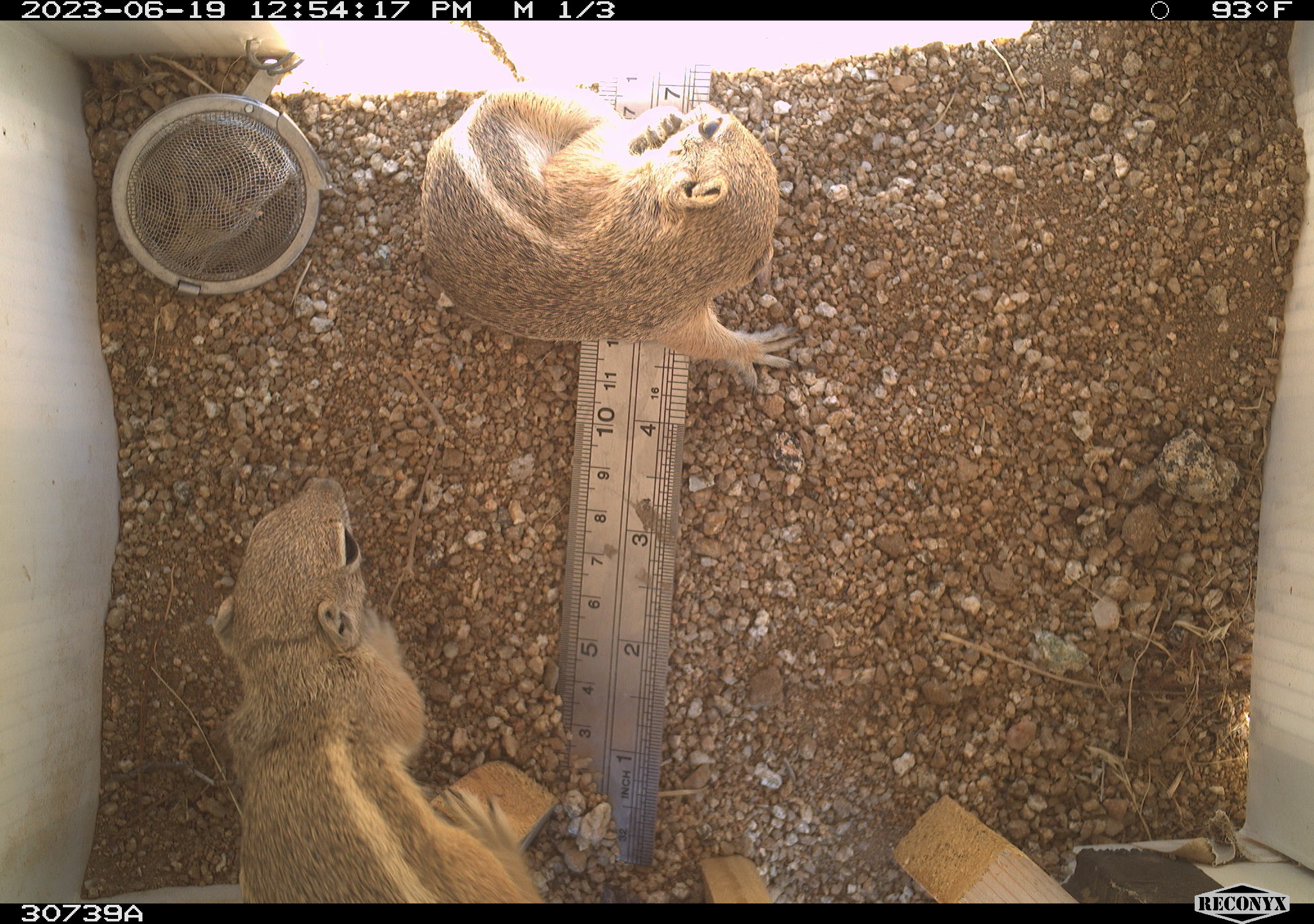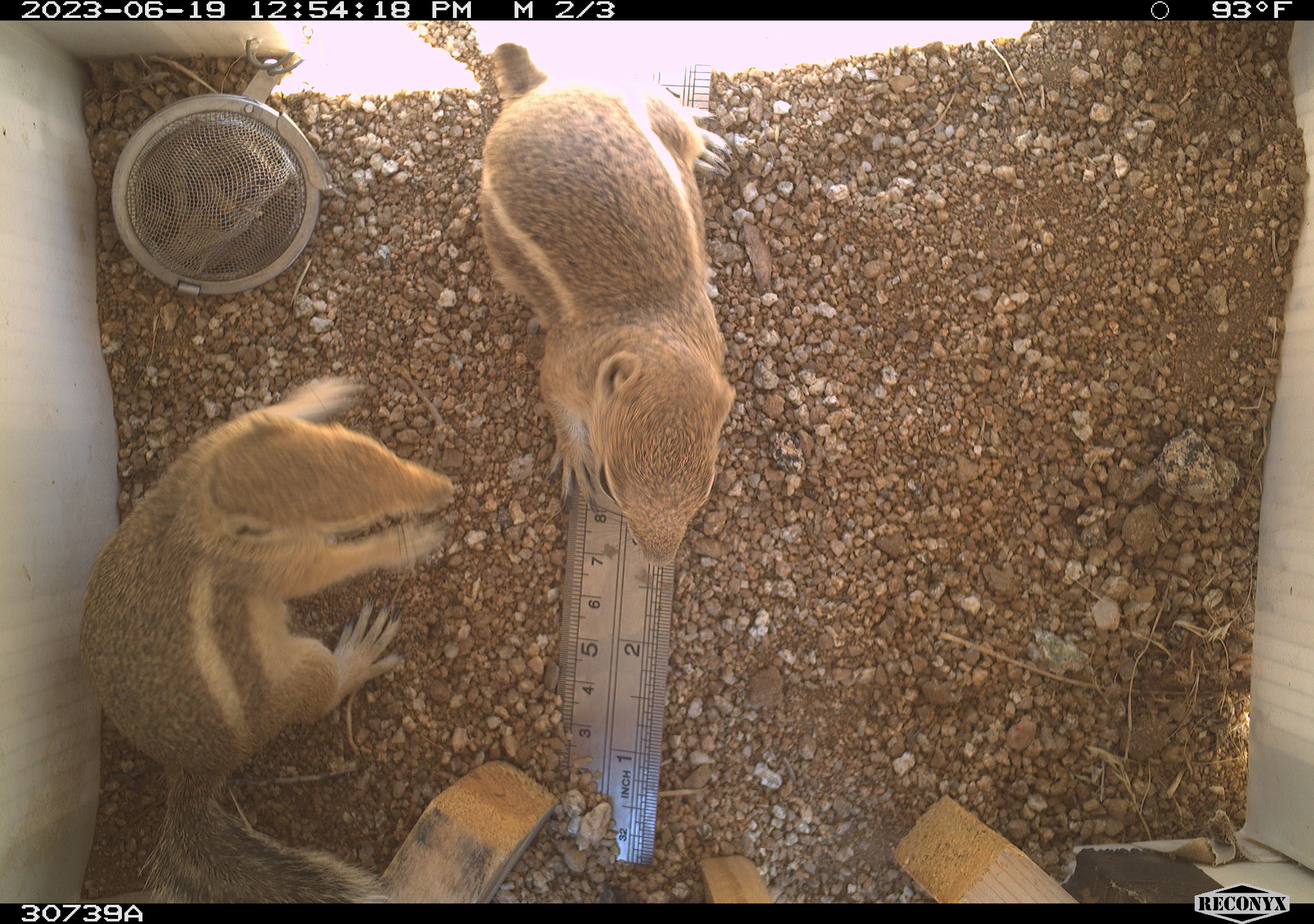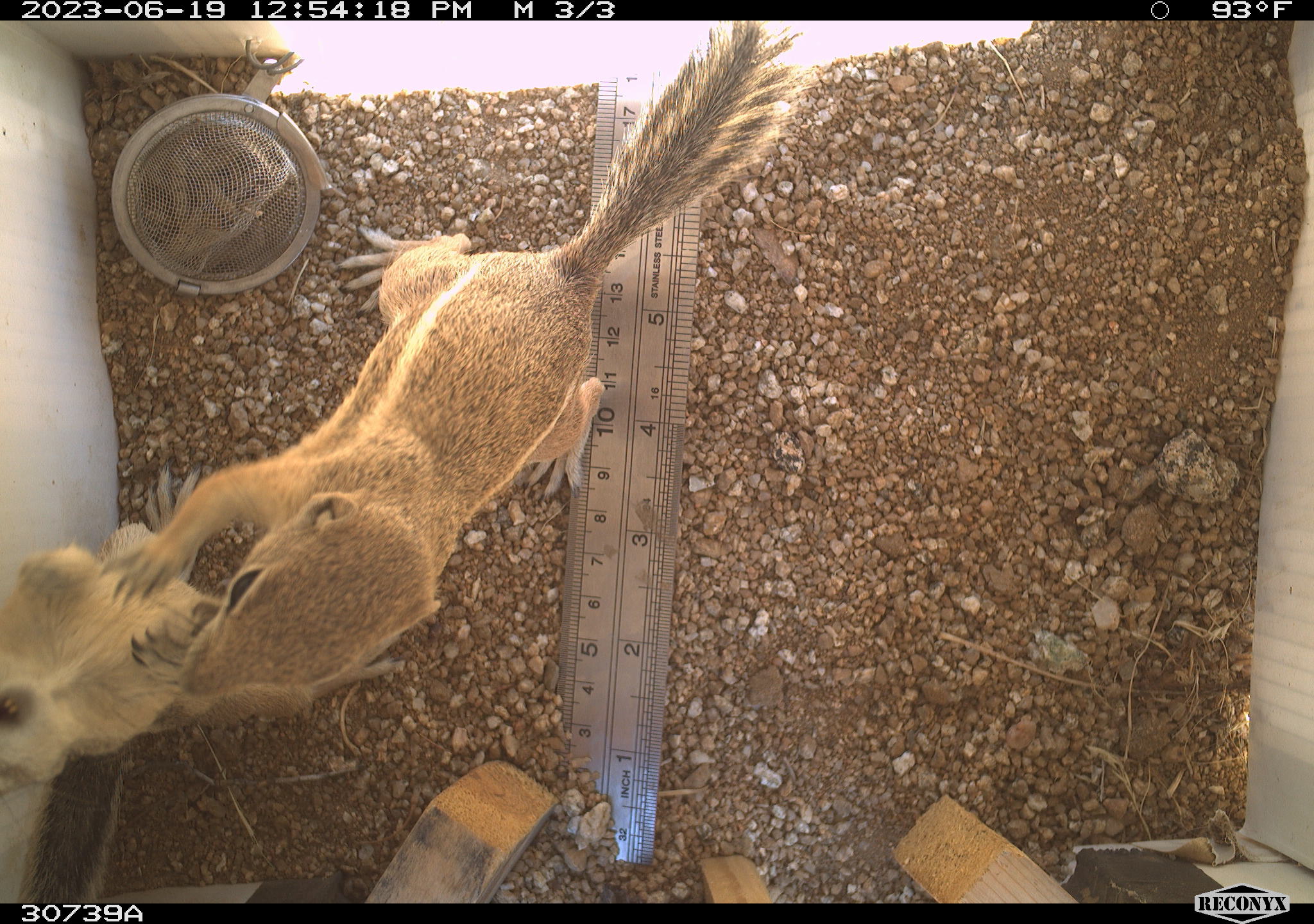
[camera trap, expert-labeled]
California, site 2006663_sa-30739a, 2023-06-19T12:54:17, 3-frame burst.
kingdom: Animalia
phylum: Chordata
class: Mammalia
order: Rodentia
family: Sciuridae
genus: Ammospermophilus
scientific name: Ammospermophilus leucurus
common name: white-tailed antelope squirrel